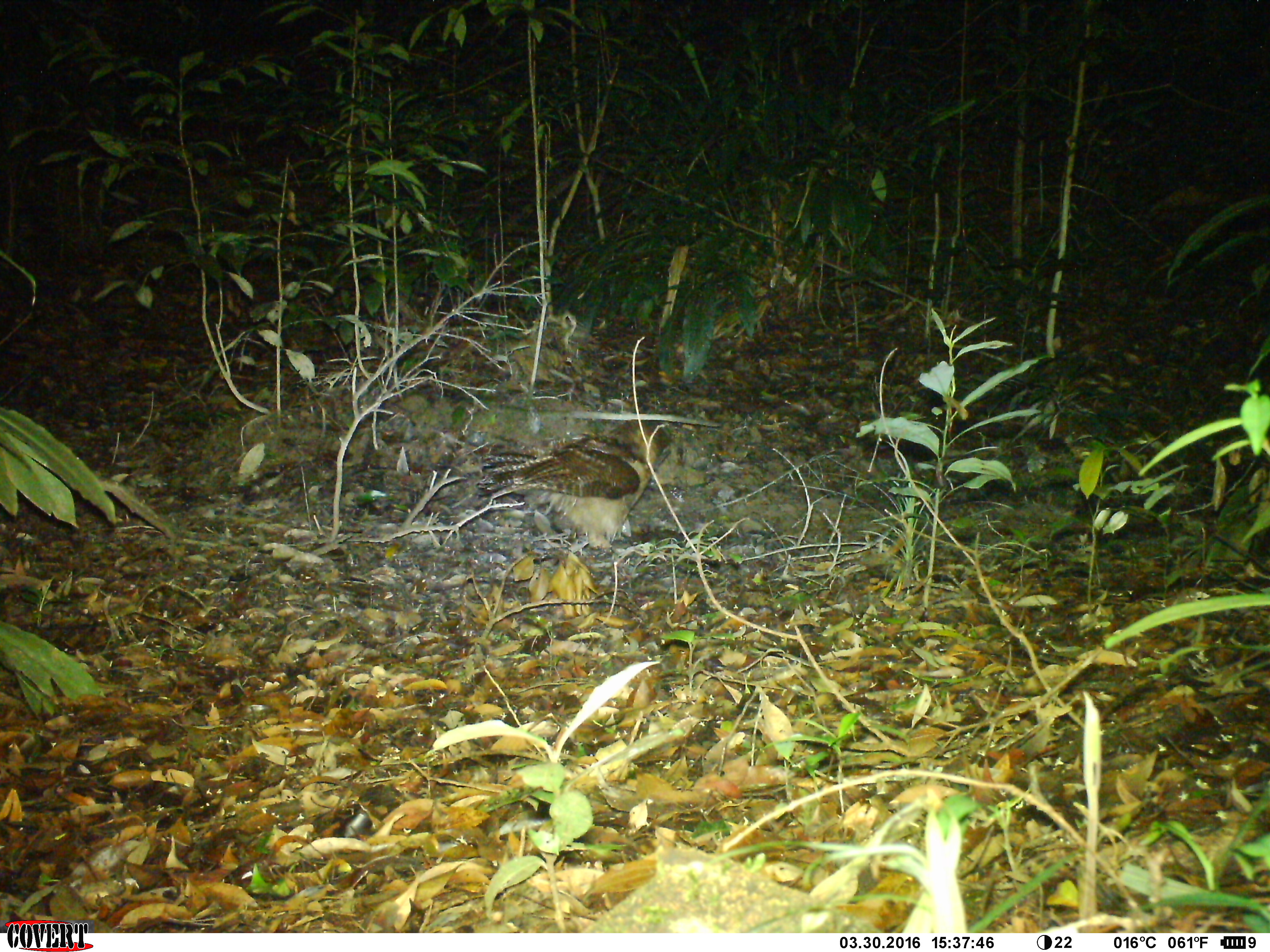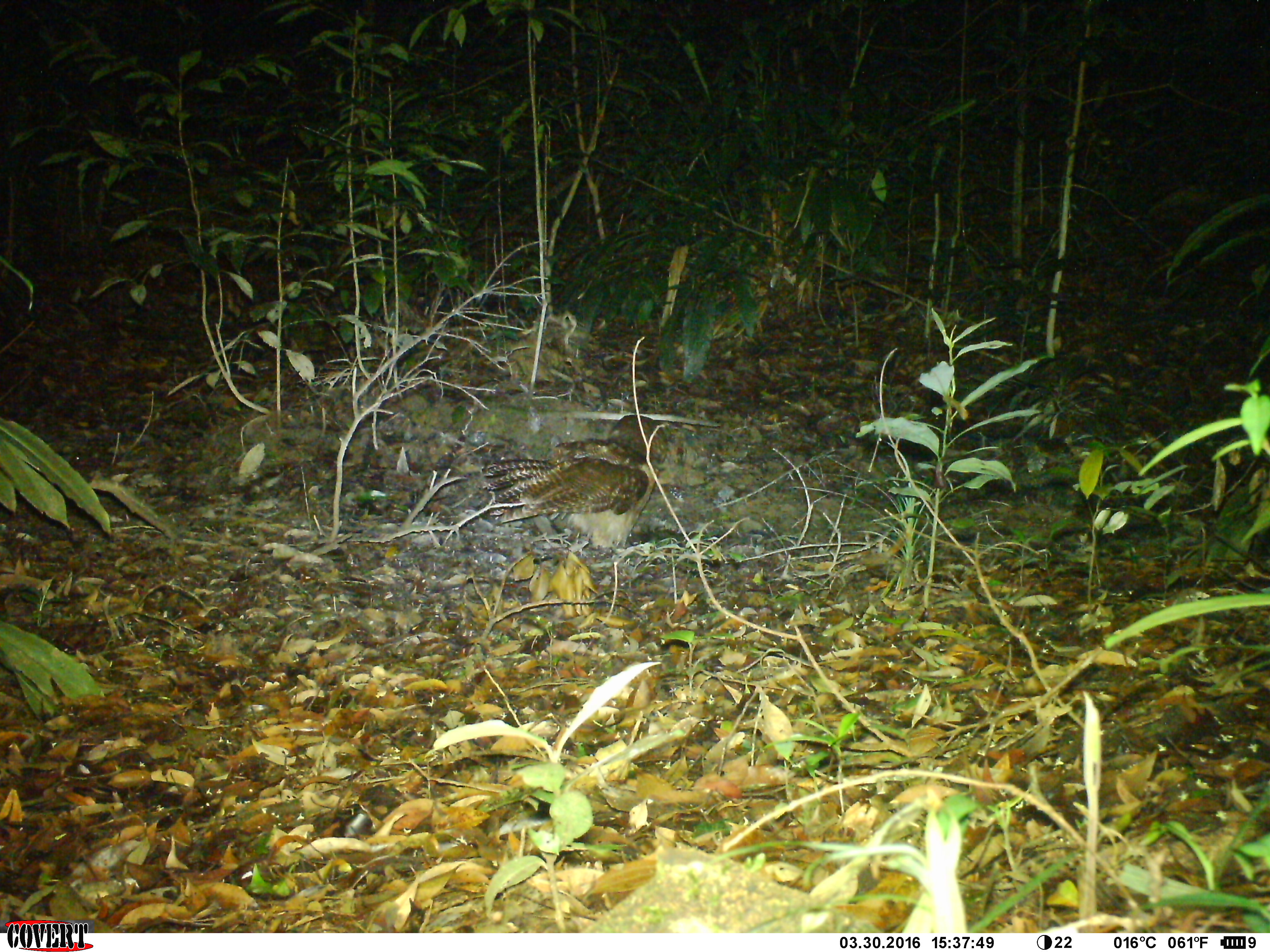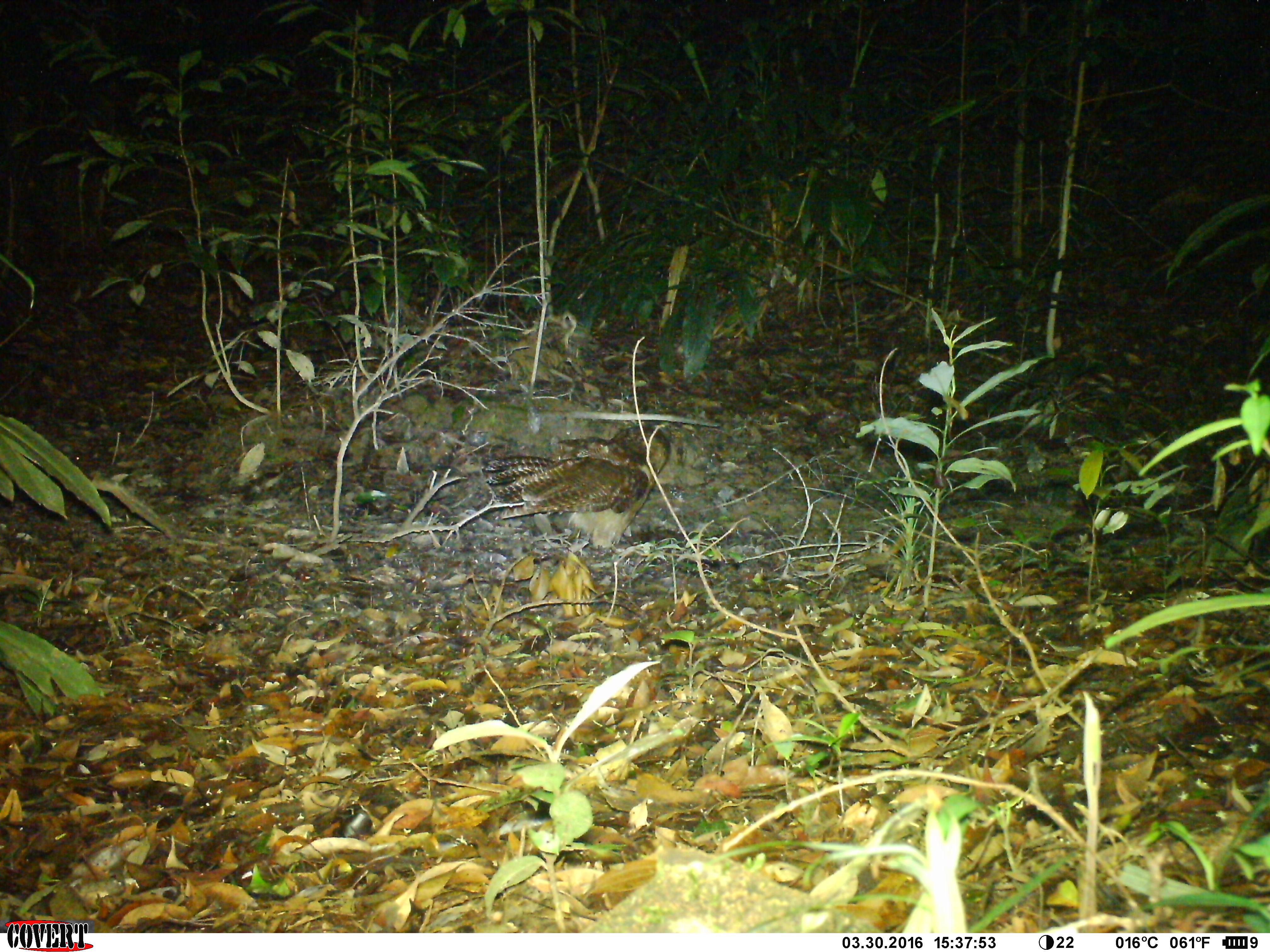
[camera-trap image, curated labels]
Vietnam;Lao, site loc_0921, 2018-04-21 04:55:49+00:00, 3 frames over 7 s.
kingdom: Animalia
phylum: Chordata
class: Aves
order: Strigiformes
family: Strigidae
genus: Strix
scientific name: Strix leptogrammica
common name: brown wood owl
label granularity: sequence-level